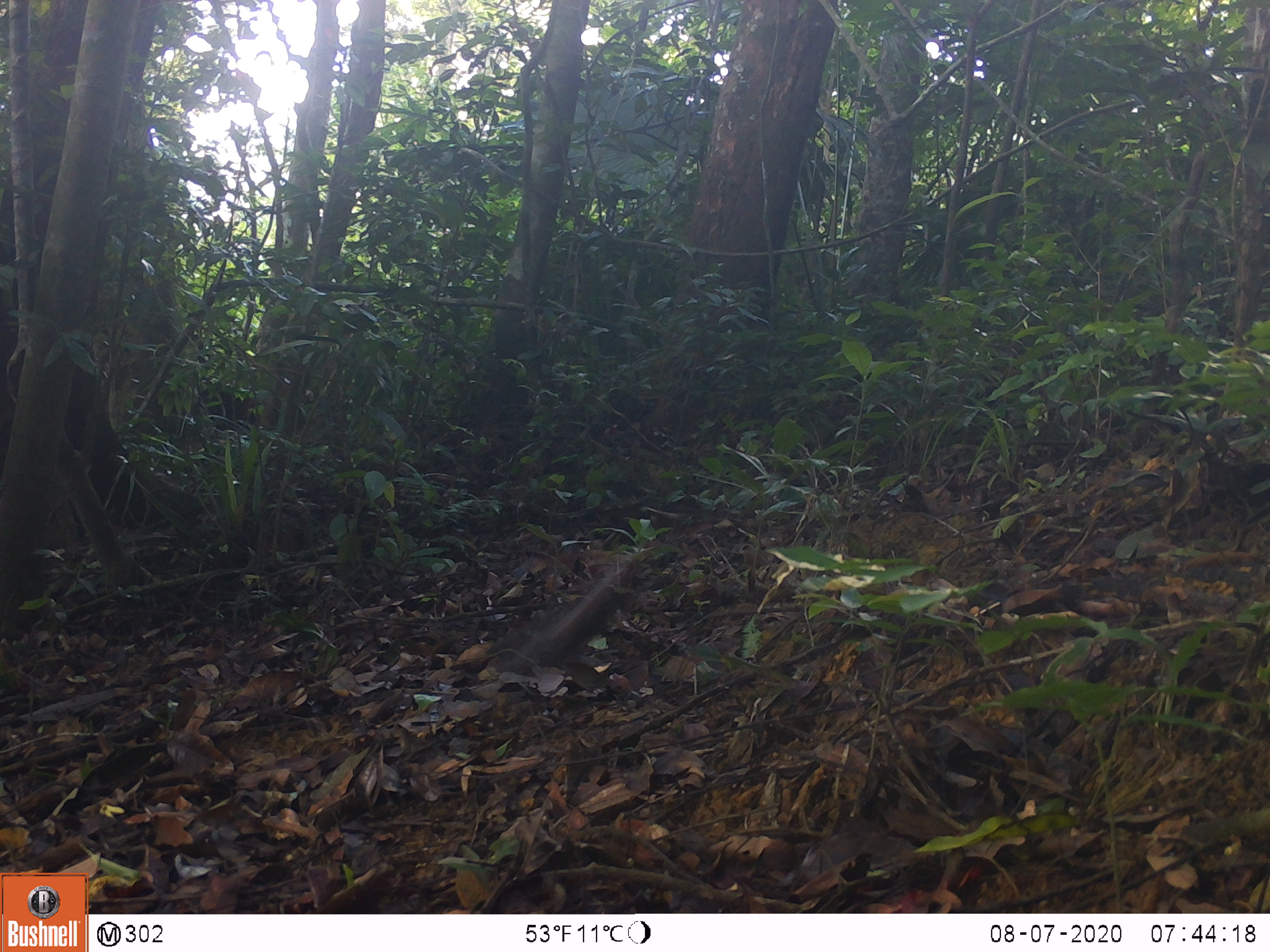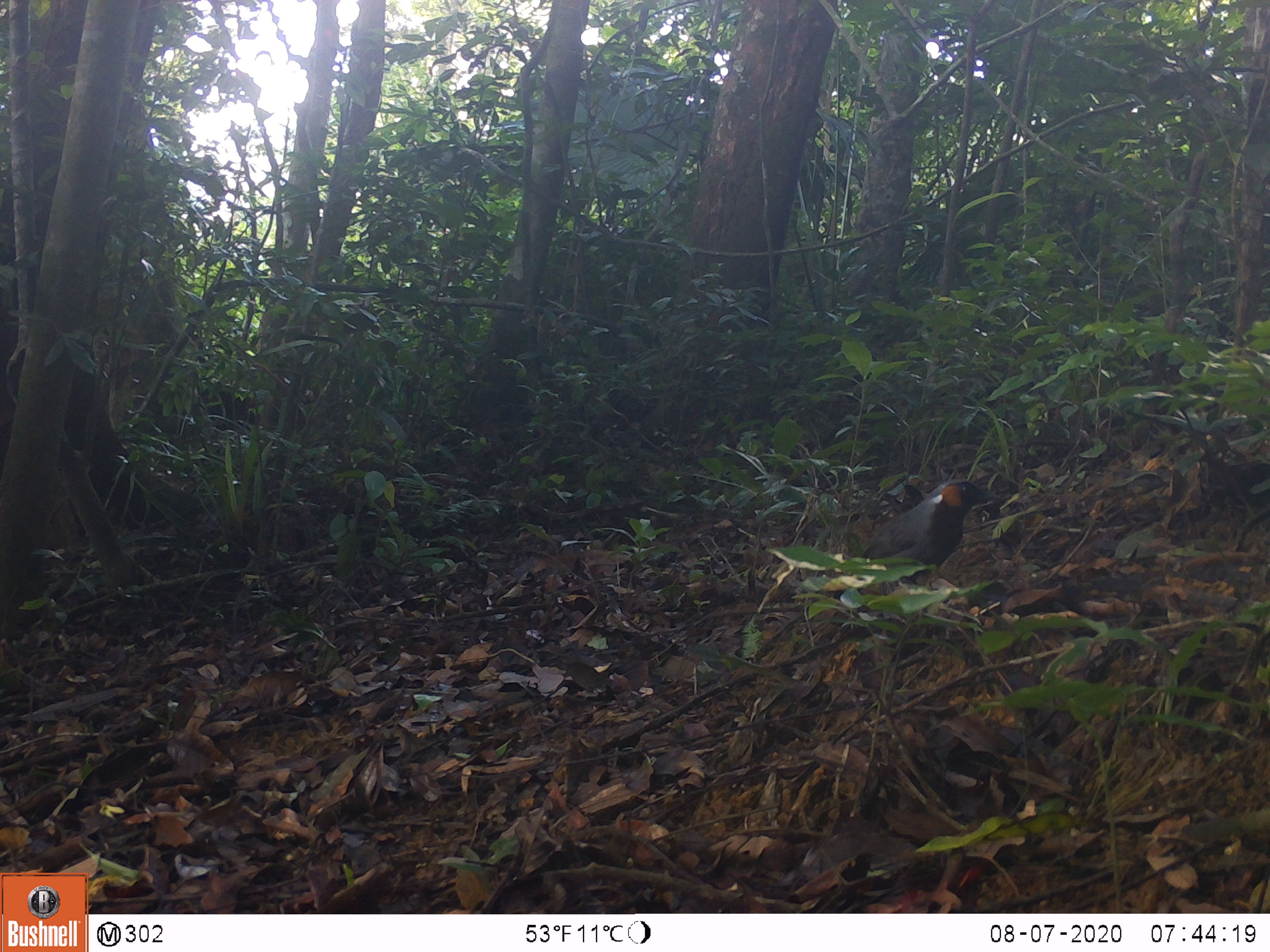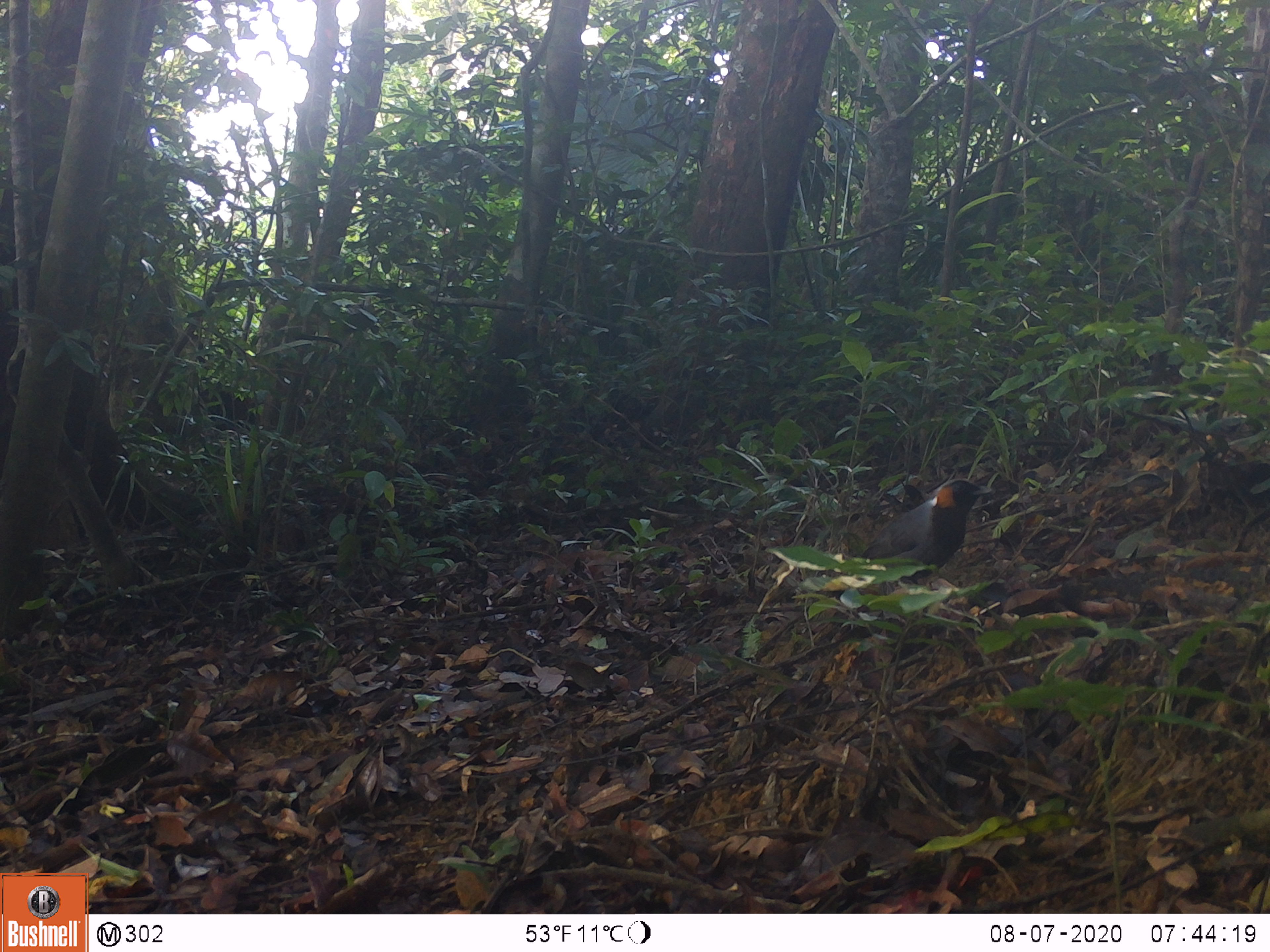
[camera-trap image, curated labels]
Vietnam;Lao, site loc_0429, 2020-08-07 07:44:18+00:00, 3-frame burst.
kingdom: Animalia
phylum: Chordata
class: Aves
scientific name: Aves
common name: bird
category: unidentified bird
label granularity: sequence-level